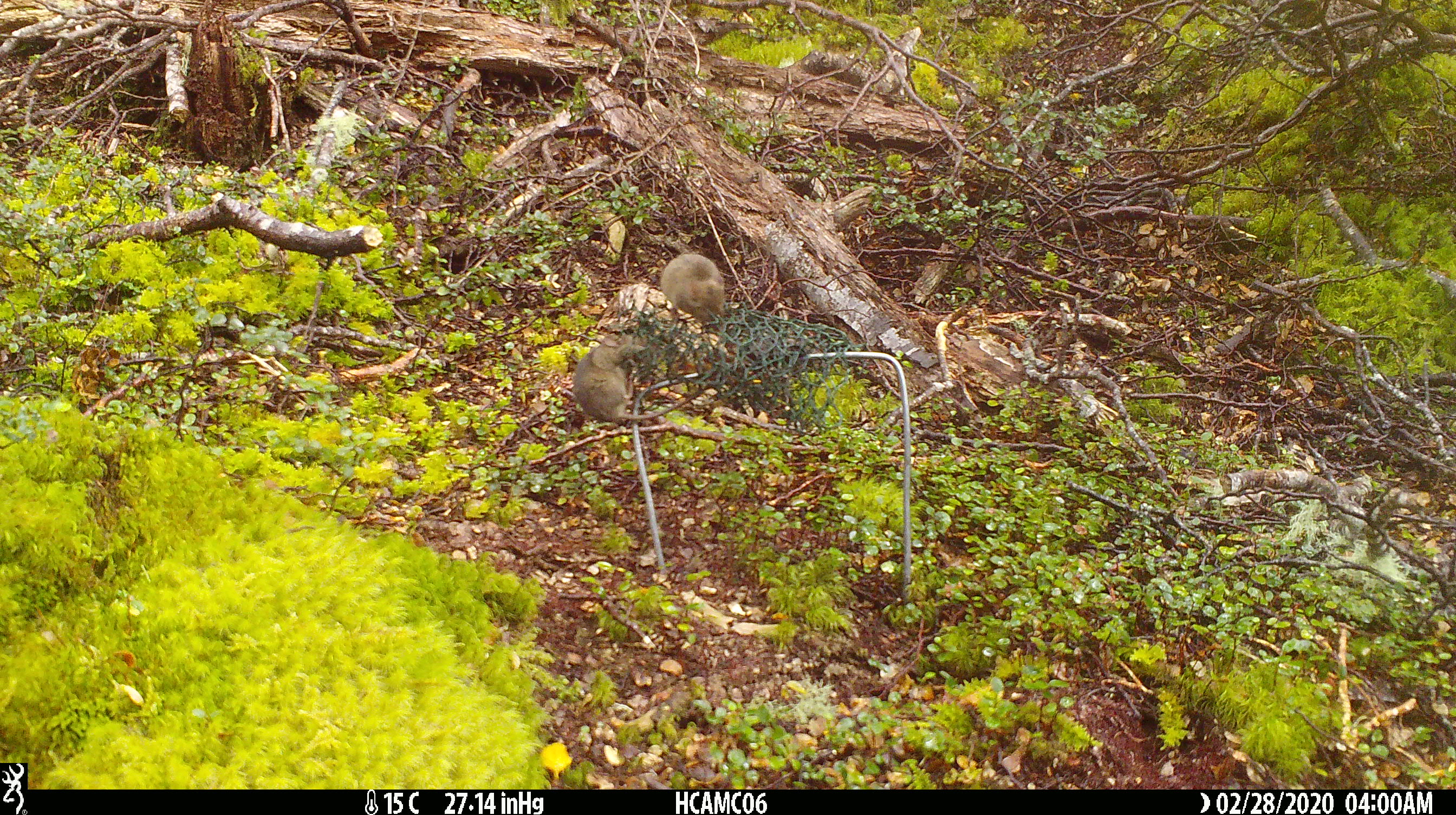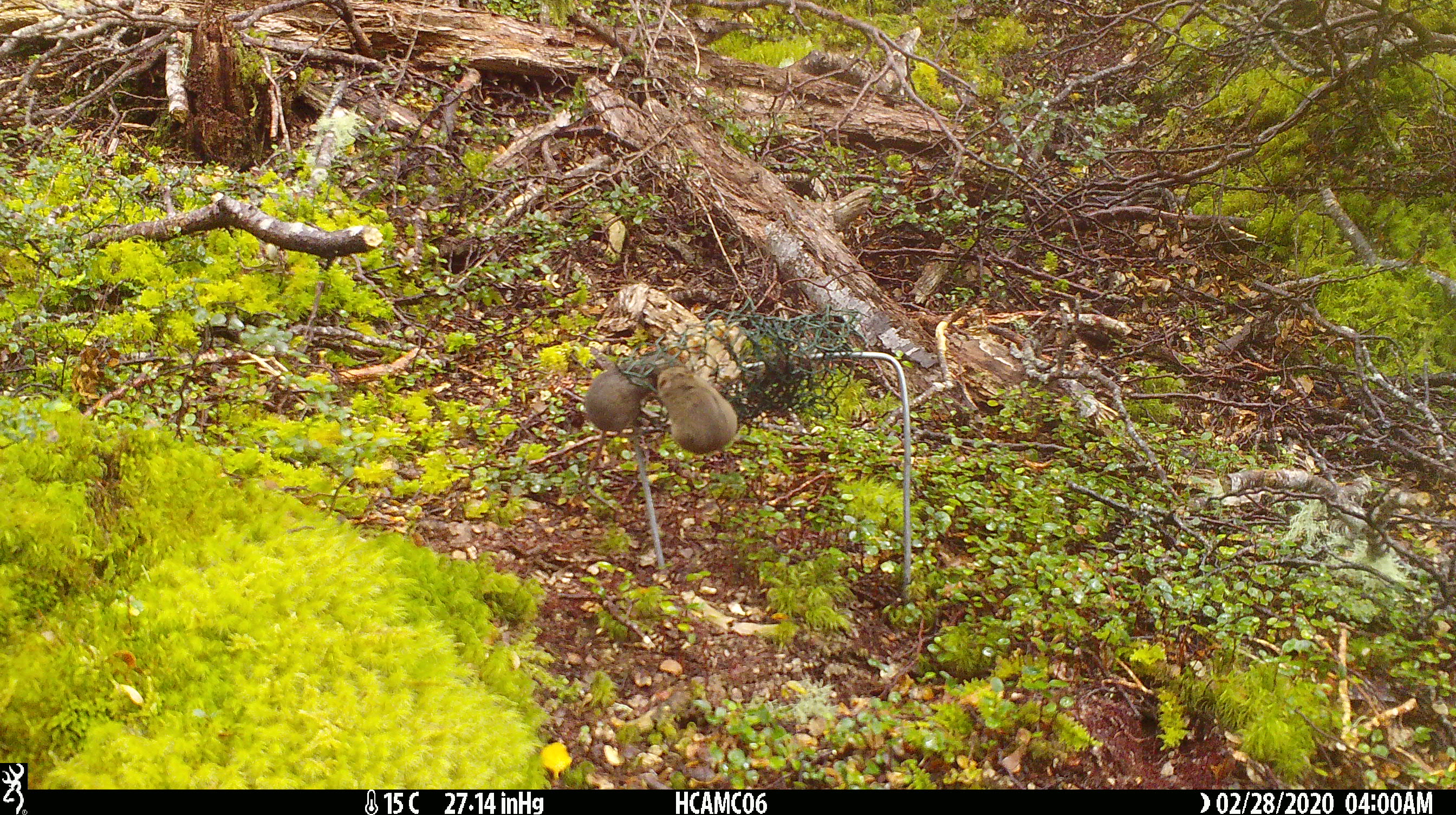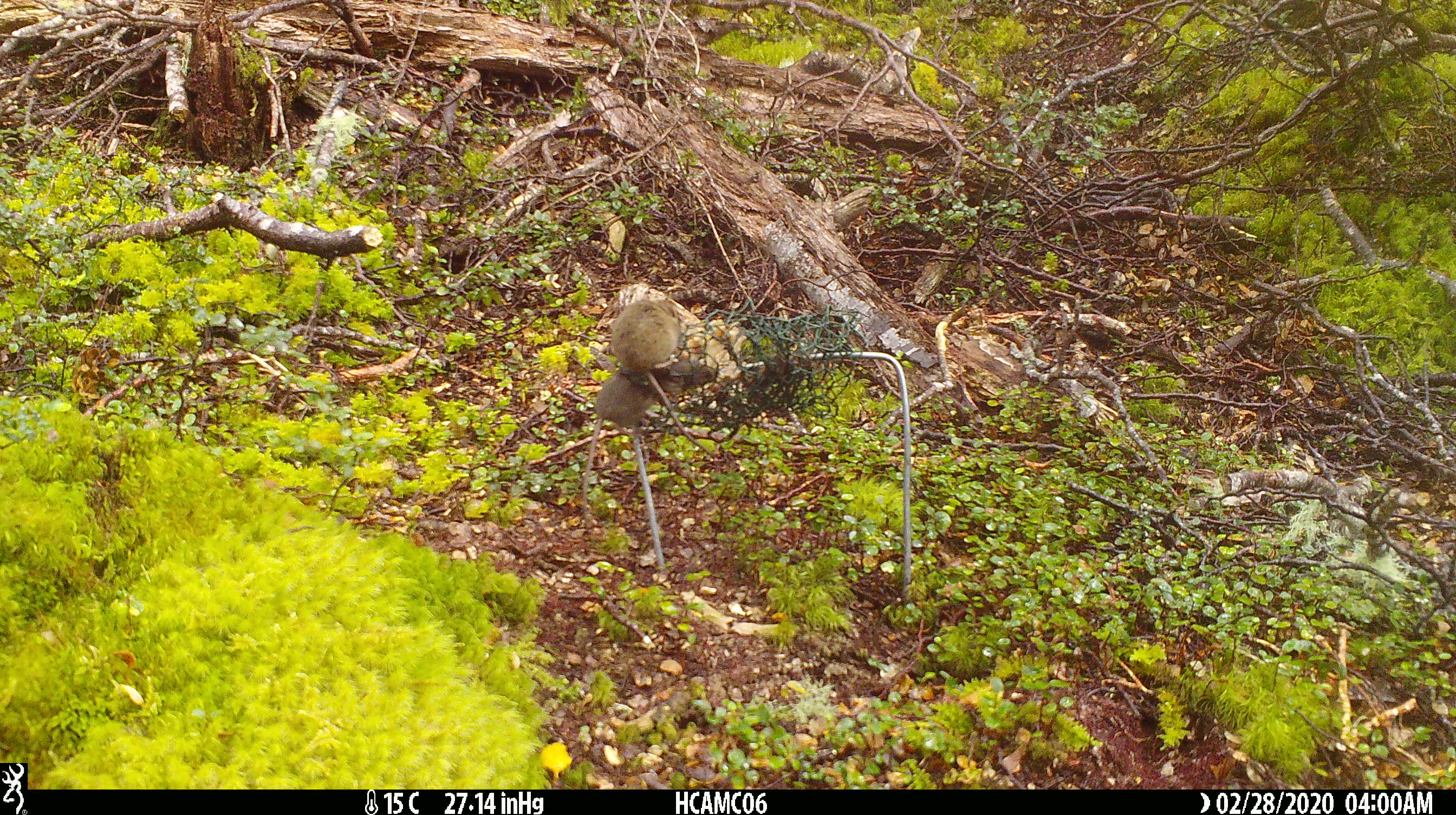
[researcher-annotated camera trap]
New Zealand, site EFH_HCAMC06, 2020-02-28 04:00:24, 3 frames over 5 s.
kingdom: Animalia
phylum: Chordata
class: Mammalia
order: Rodentia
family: Muridae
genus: Mus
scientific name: Mus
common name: mouse